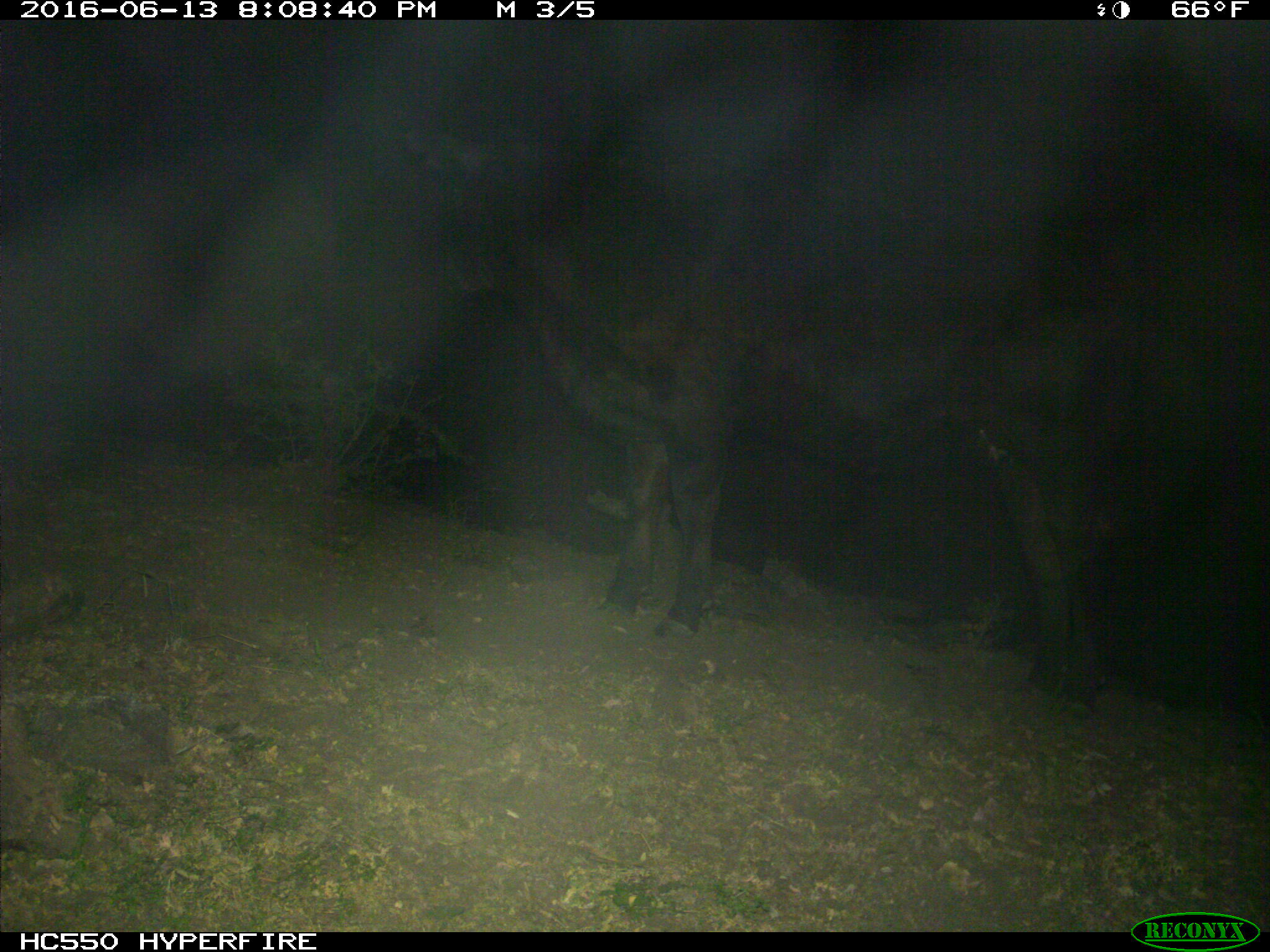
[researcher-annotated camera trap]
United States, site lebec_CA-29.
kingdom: Animalia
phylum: Chordata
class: Mammalia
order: Artiodactyla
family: Bovidae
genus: Bos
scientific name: Bos taurus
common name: domestic cow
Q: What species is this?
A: Bos taurus (domestic cow).